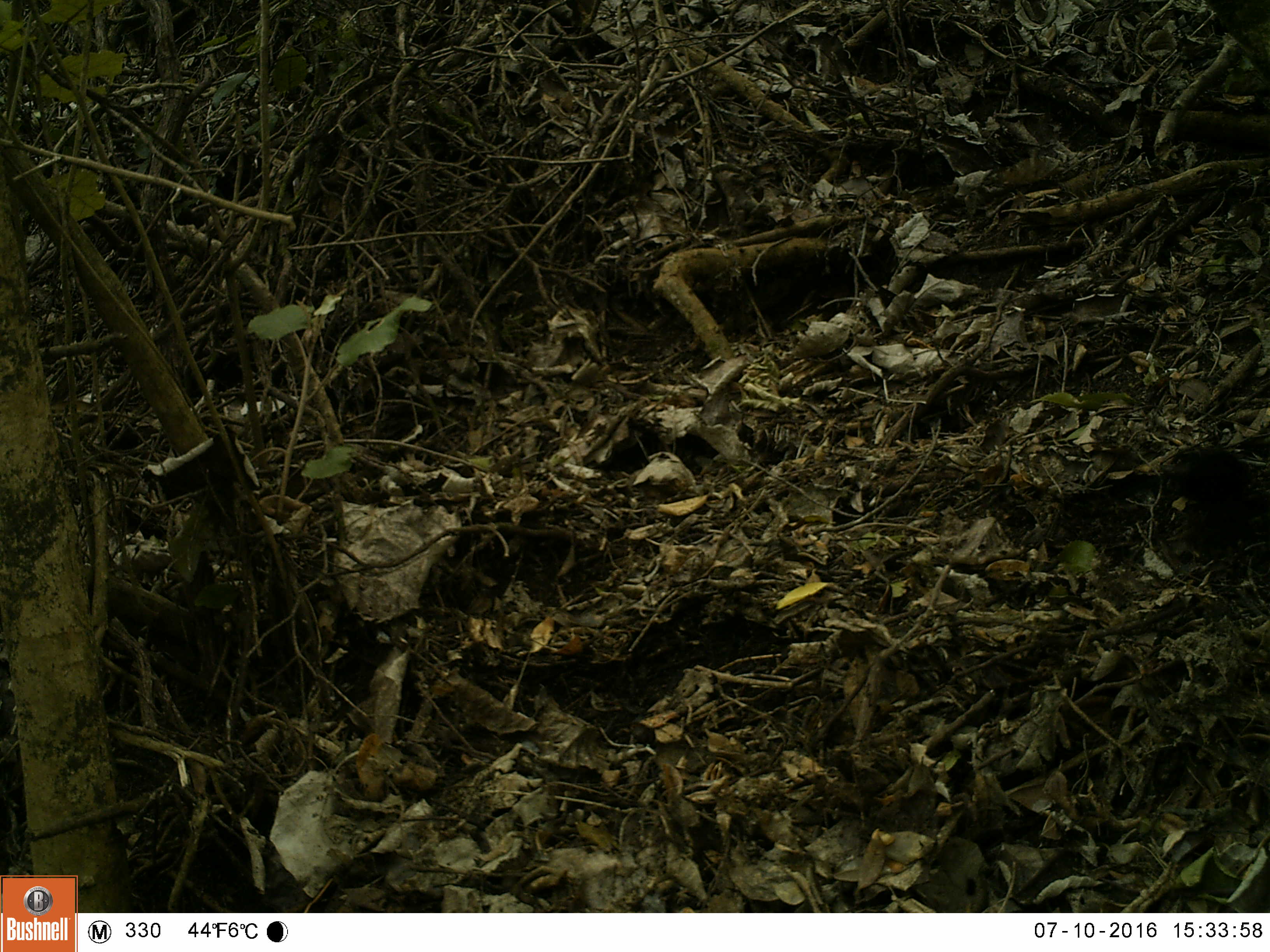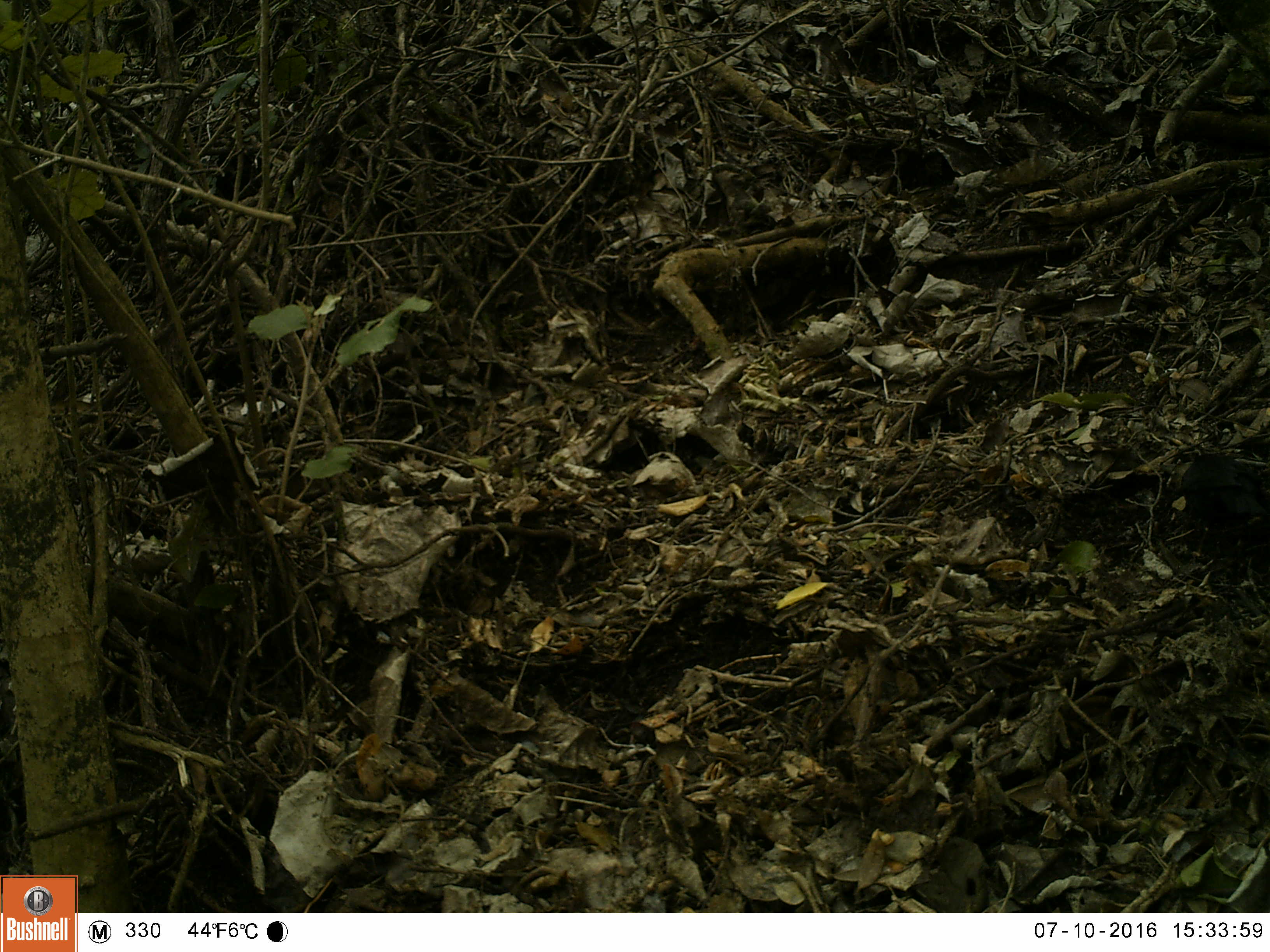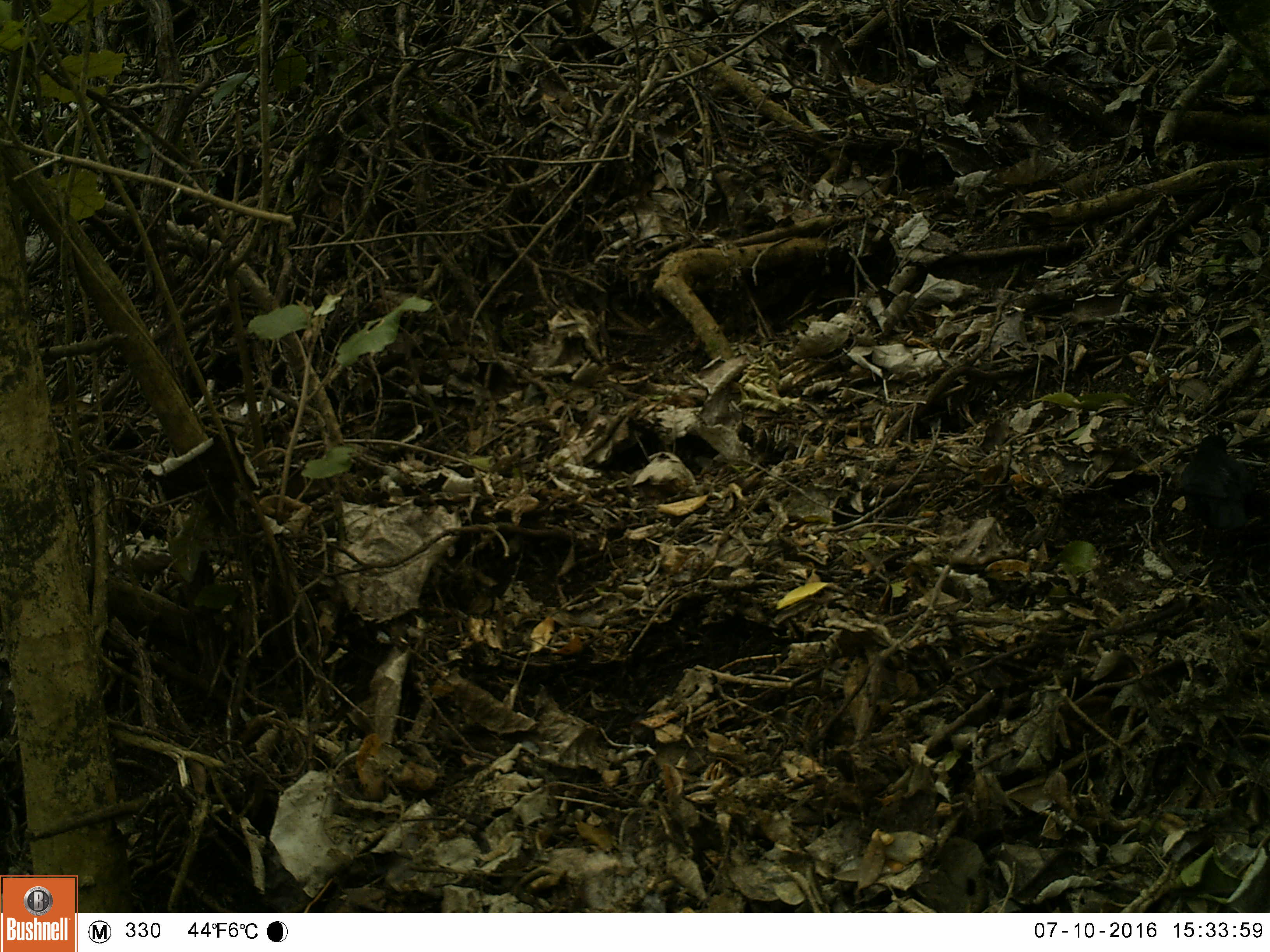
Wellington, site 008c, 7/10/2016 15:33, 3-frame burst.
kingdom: Animalia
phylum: Chordata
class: Aves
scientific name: Aves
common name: bird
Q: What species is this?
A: Bird (Aves).